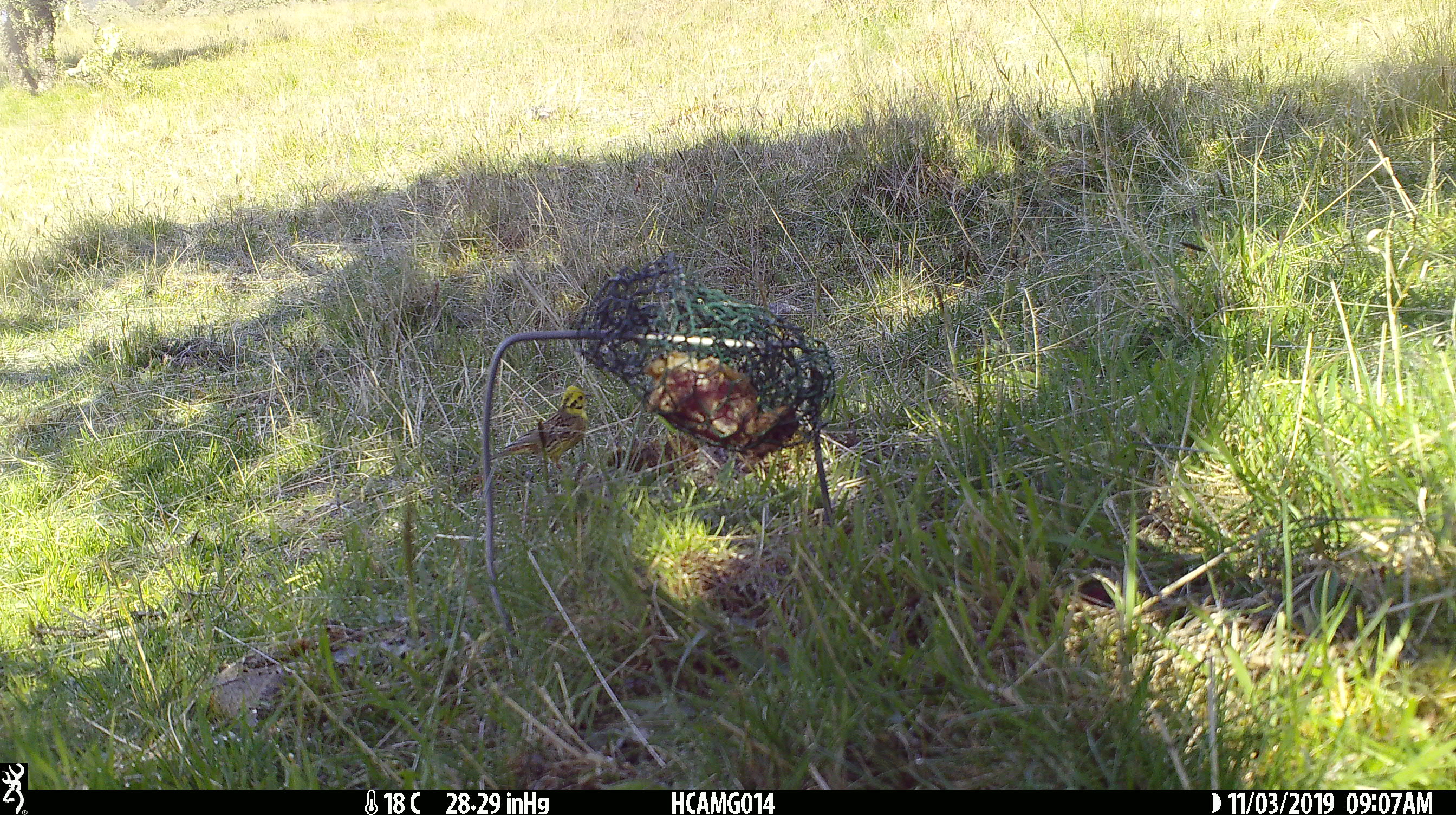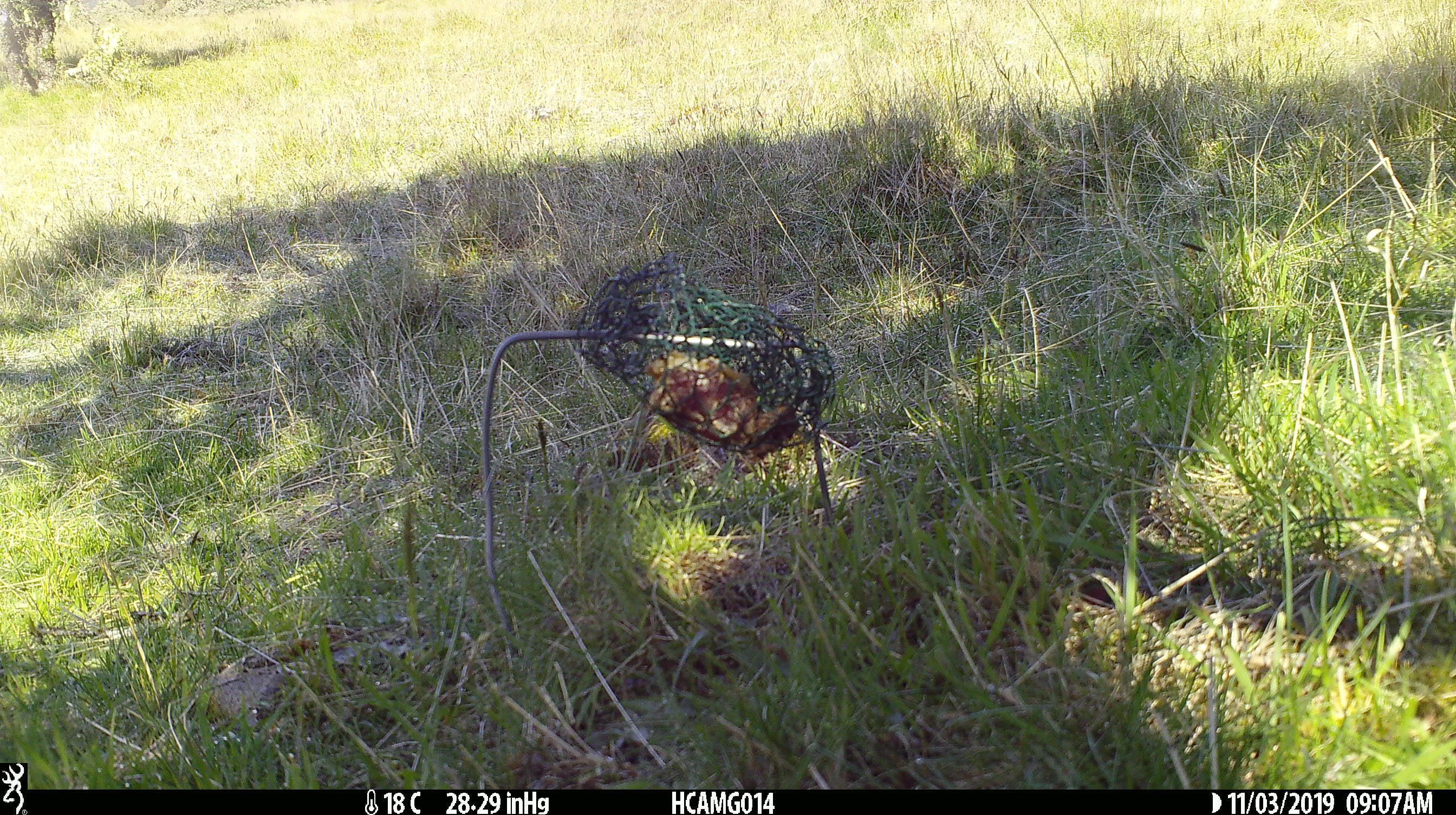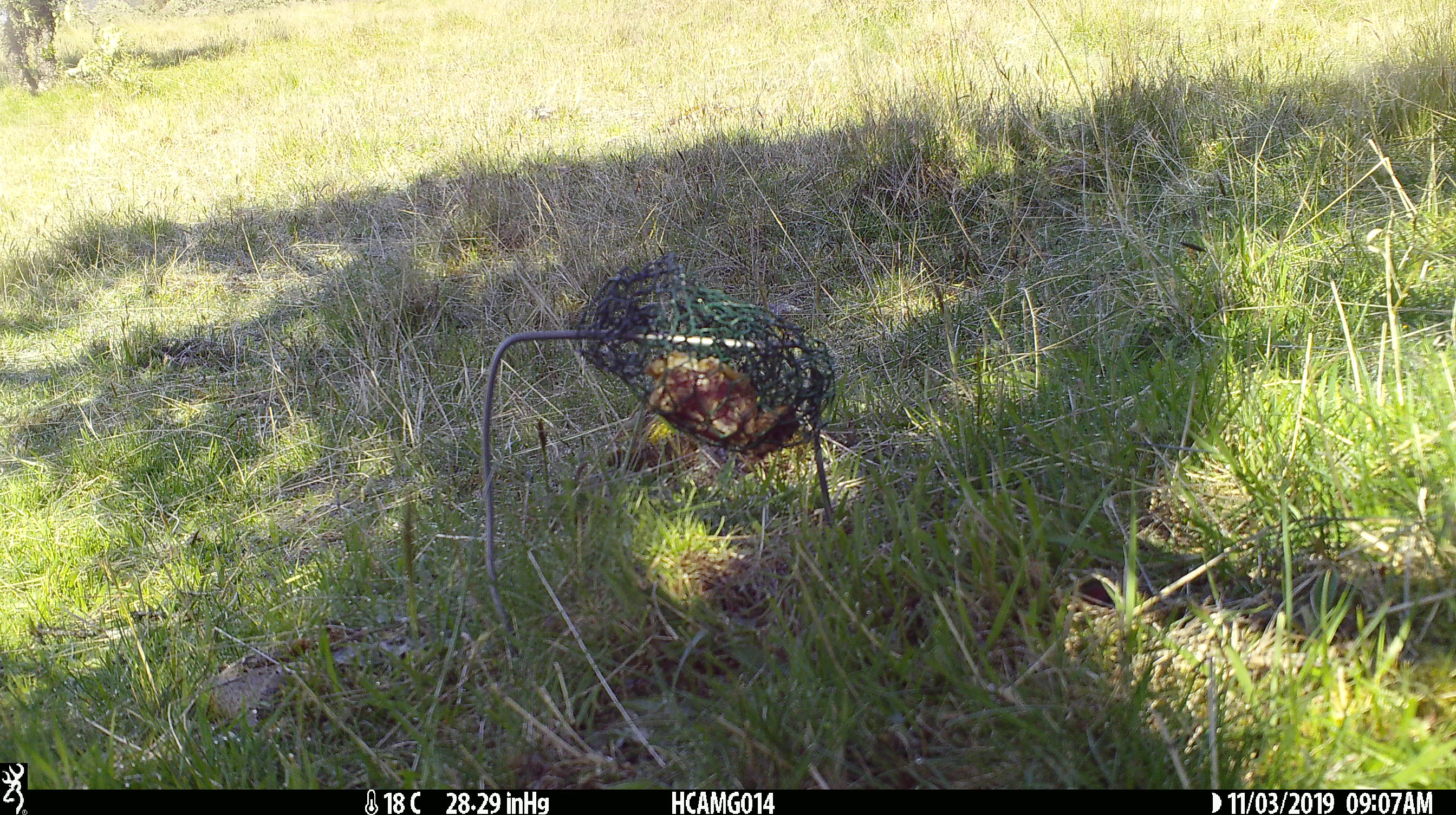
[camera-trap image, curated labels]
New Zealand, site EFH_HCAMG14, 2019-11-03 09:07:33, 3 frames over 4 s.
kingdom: Animalia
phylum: Chordata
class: Aves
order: Passeriformes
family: Emberizidae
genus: Emberiza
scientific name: Emberiza citrinella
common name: yellowhammer